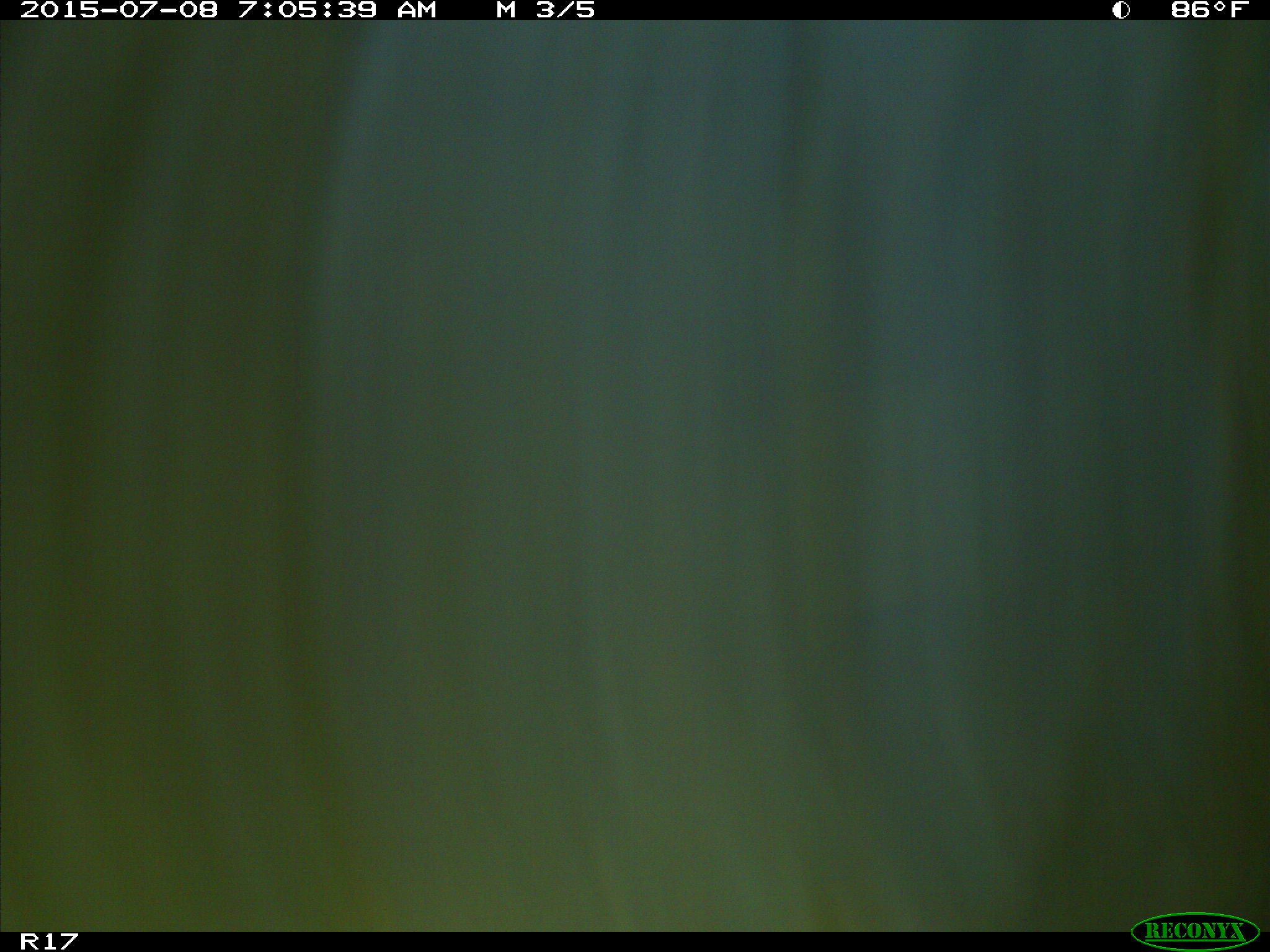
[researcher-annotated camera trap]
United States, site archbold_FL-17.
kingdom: Animalia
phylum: Chordata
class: Mammalia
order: Artiodactyla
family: Bovidae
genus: Bos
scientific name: Bos taurus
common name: domestic cow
Bos taurus (domestic cow).